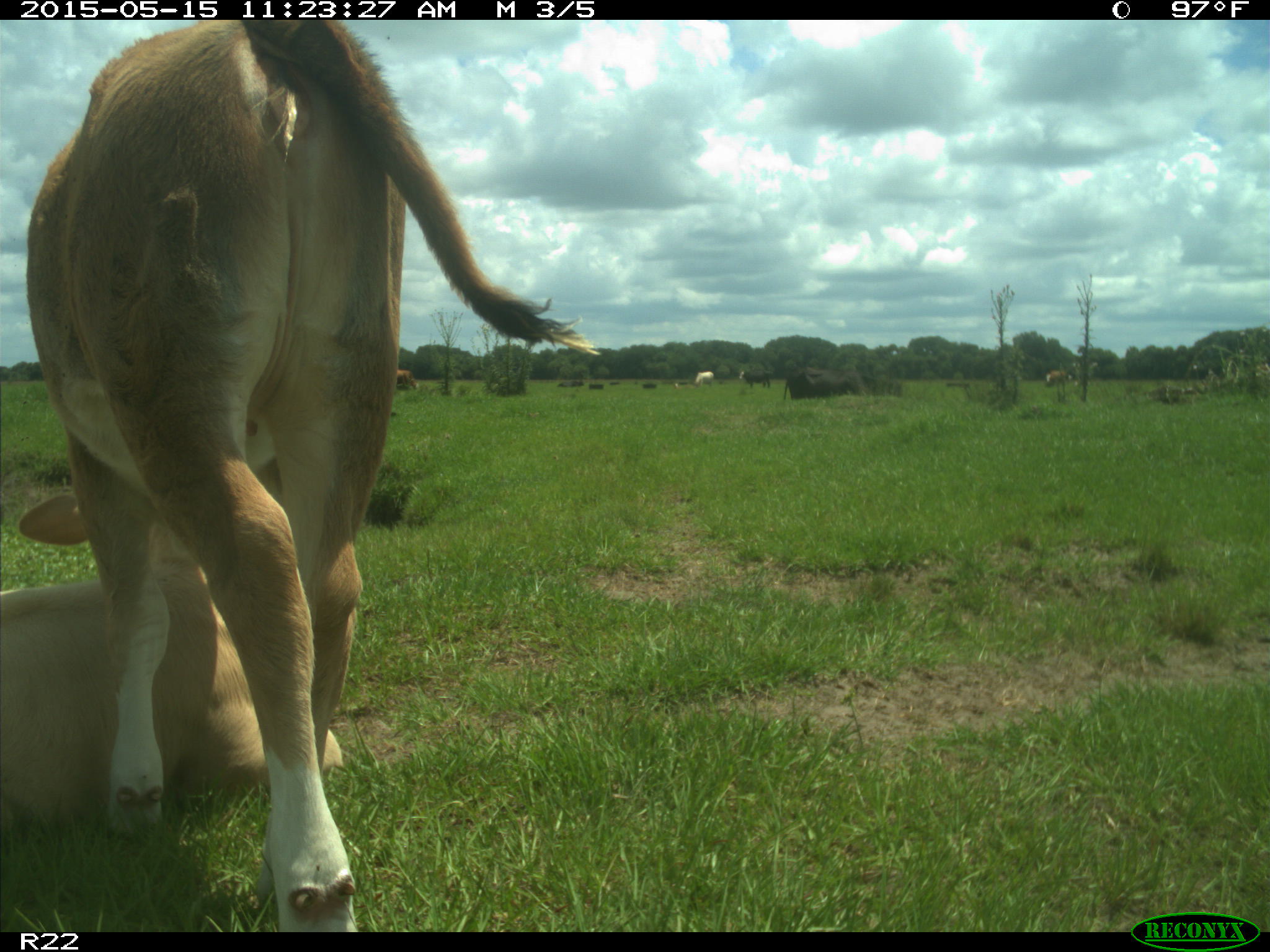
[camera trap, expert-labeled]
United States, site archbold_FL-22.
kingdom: Animalia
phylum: Chordata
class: Mammalia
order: Artiodactyla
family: Bovidae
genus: Bos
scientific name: Bos taurus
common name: domestic cow